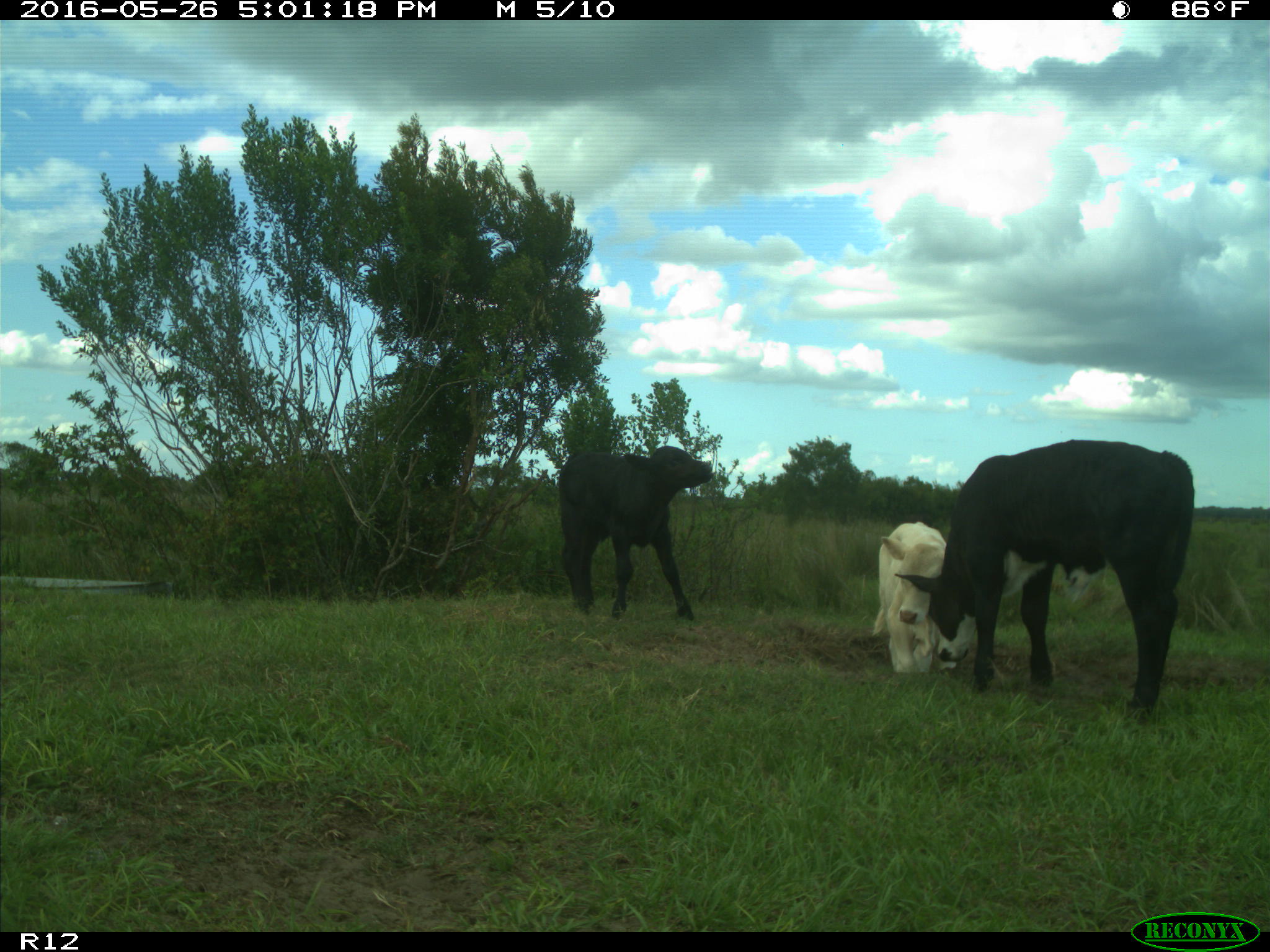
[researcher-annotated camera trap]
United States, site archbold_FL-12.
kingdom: Animalia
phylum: Chordata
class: Mammalia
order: Artiodactyla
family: Bovidae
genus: Bos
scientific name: Bos taurus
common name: domestic cow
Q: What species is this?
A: Bos taurus (domestic cow).